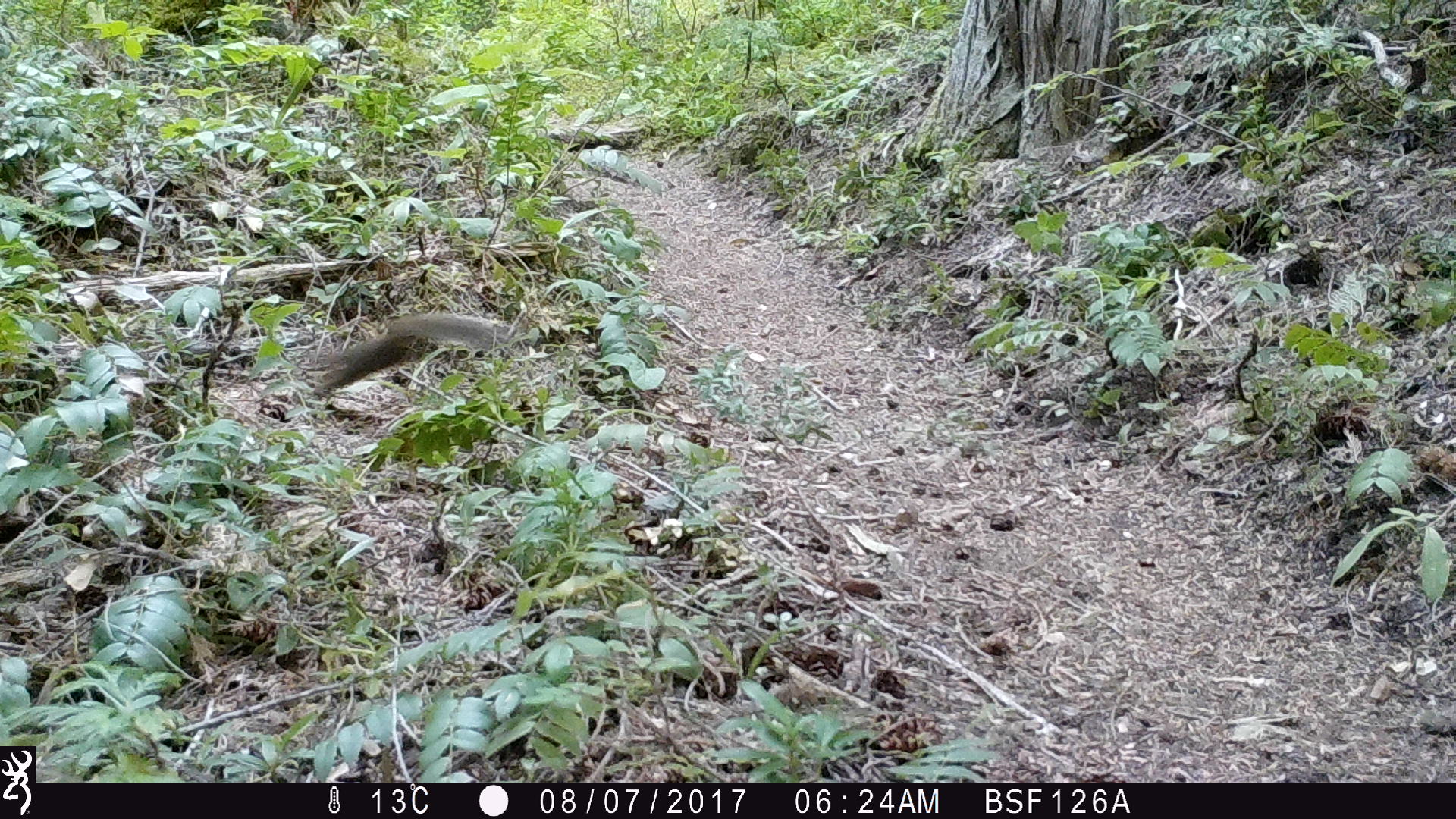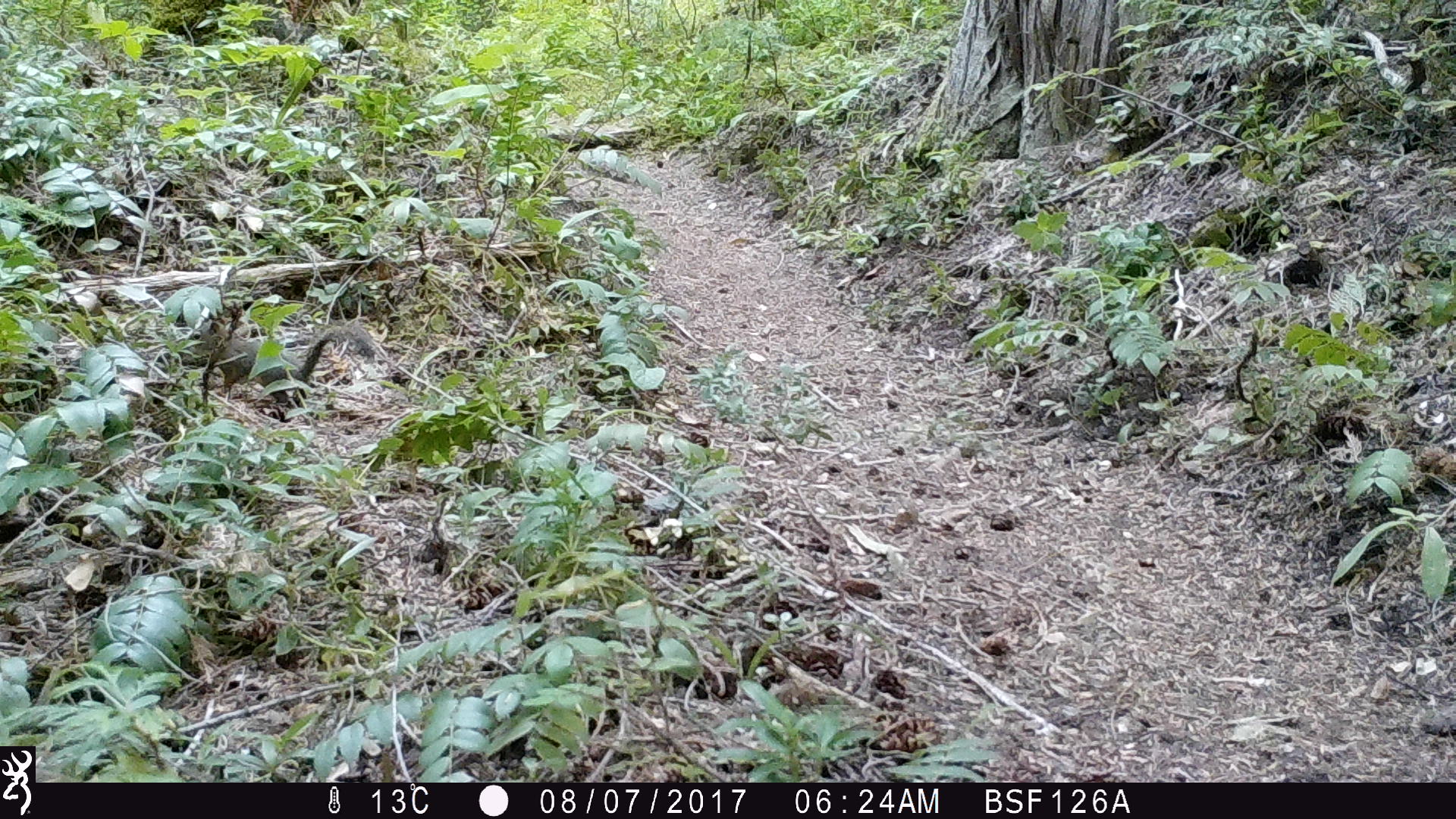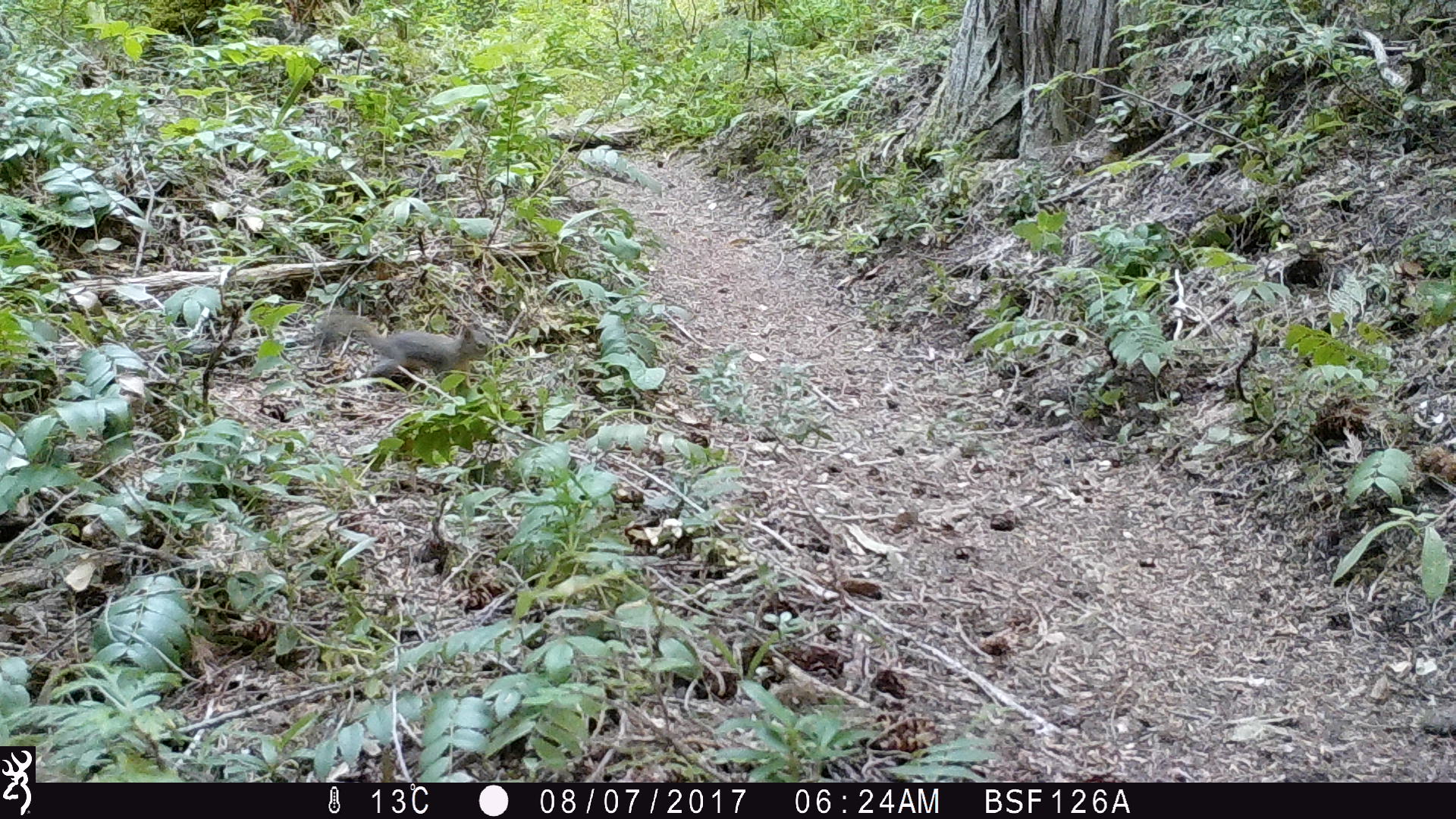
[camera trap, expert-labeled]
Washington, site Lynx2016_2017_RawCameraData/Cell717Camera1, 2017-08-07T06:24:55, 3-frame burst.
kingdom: Animalia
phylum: Chordata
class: Mammalia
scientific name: Mammalia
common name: small mammal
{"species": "small mammal (Mammalia)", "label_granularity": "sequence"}